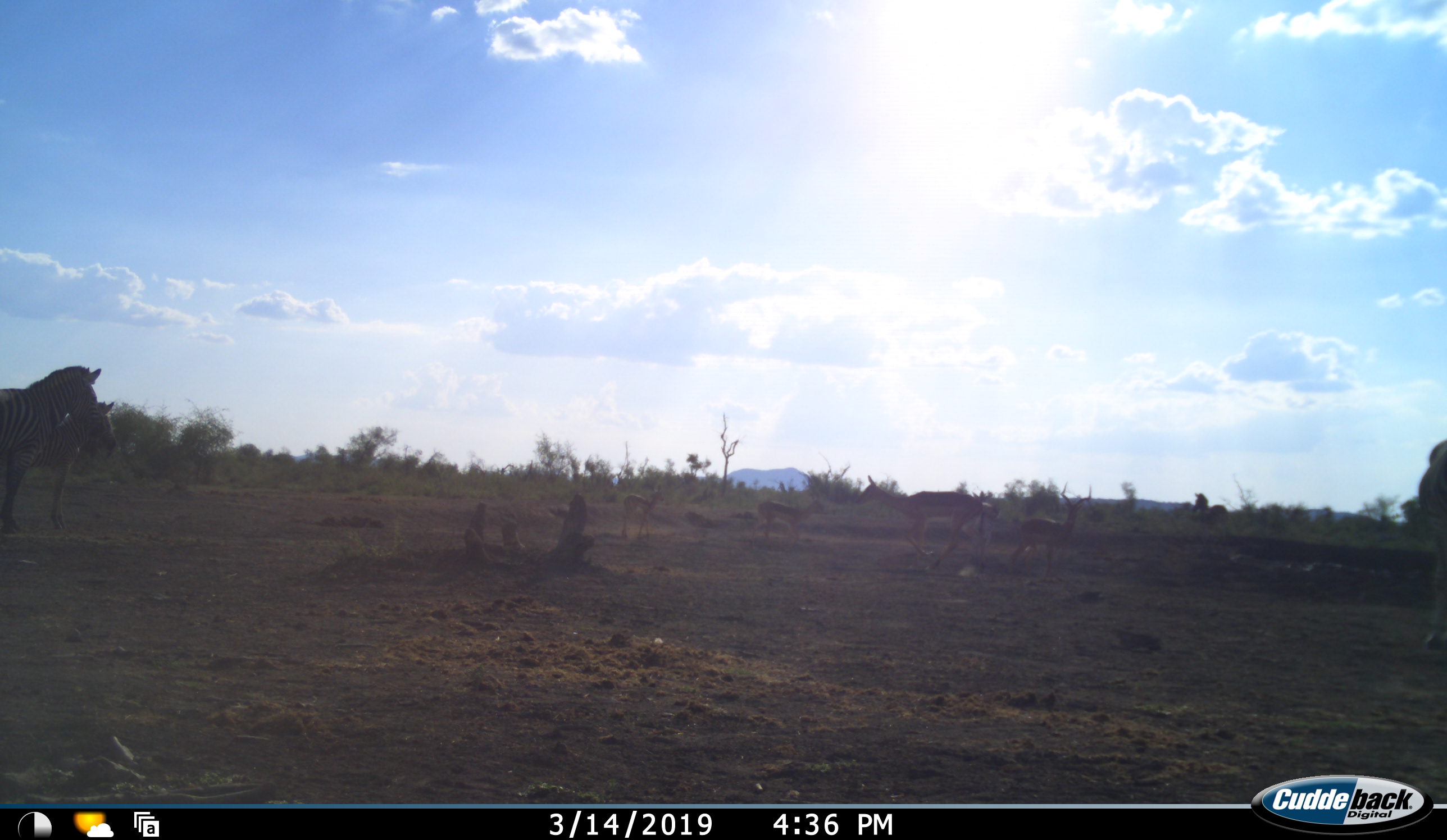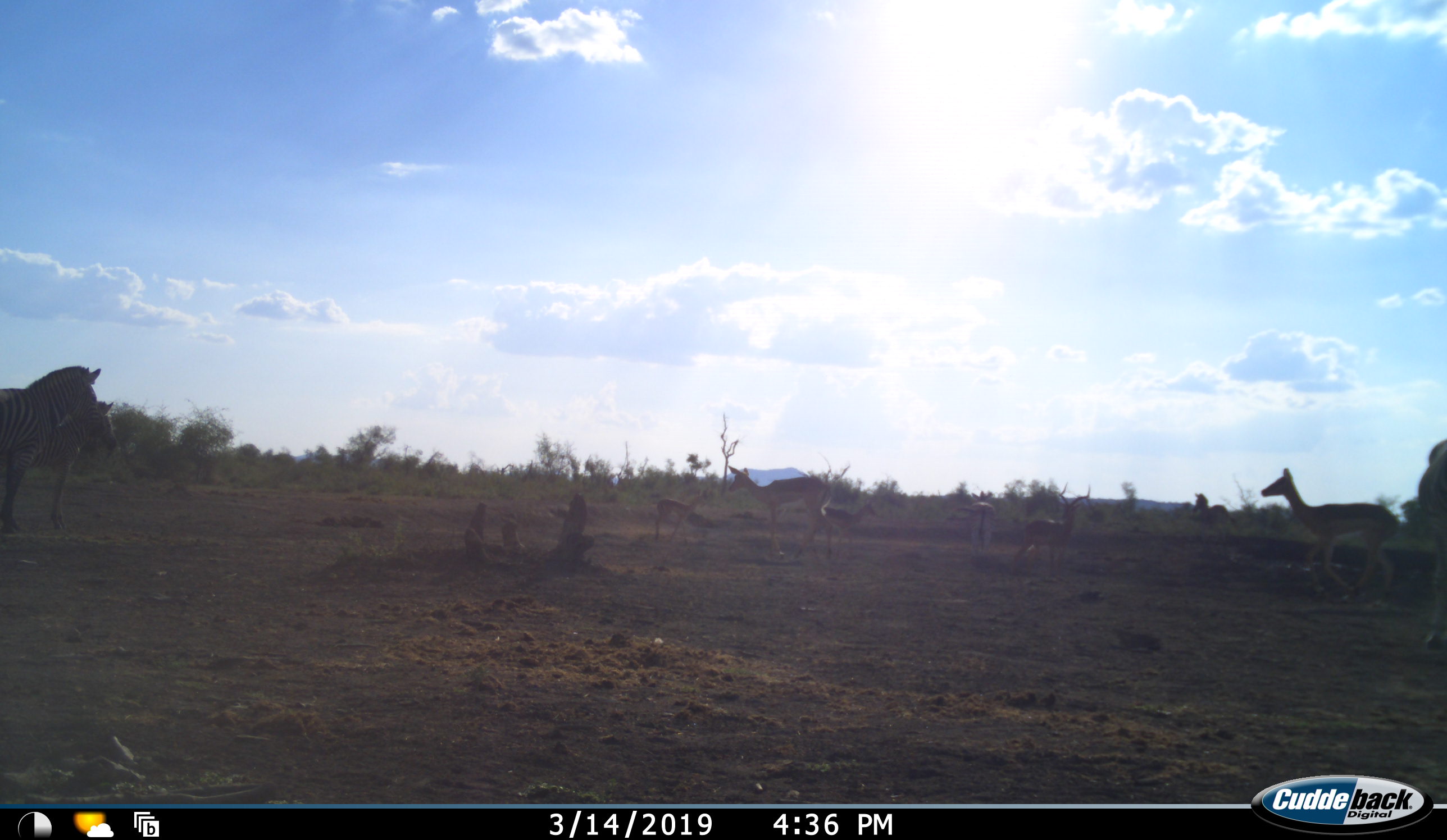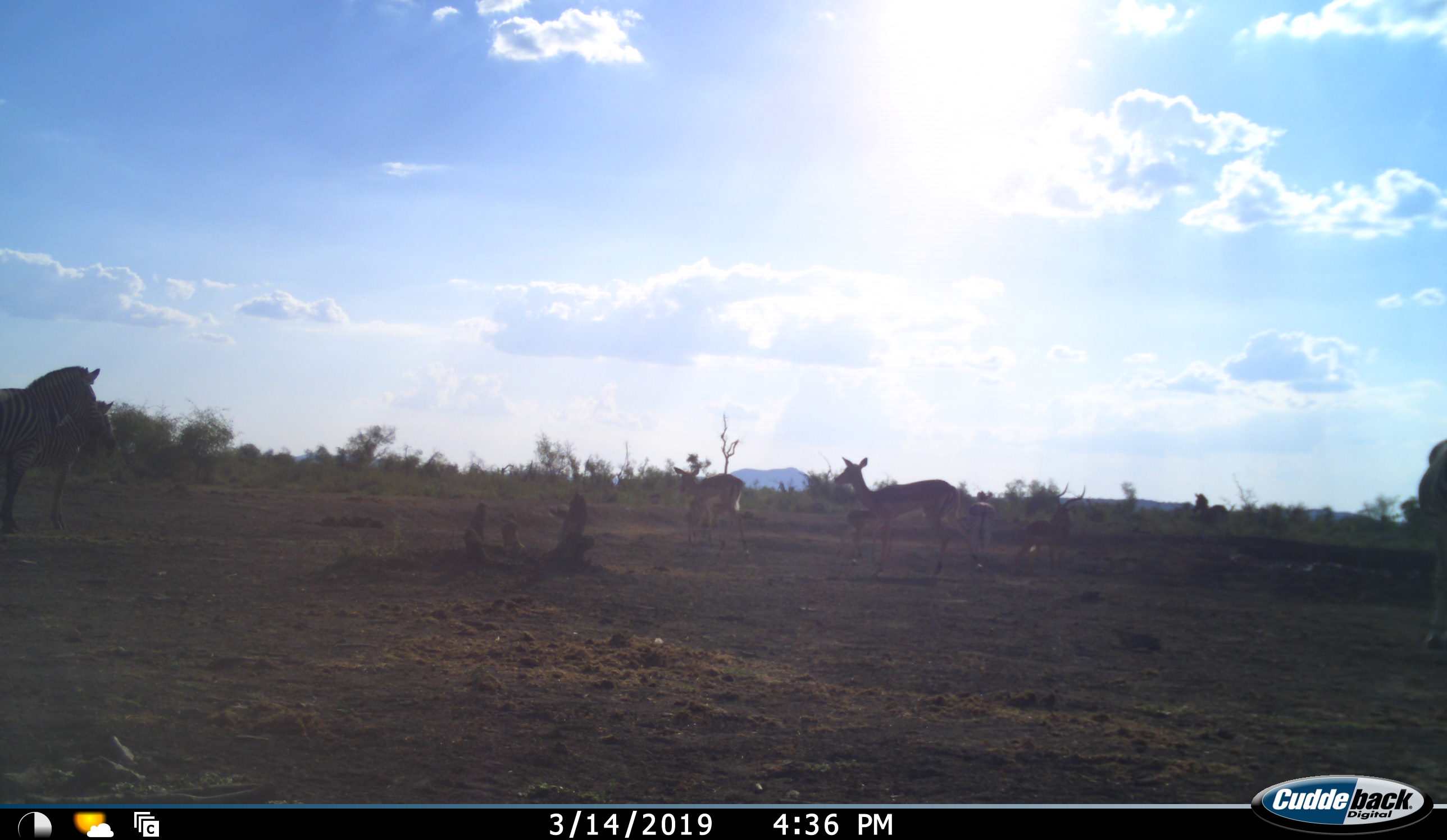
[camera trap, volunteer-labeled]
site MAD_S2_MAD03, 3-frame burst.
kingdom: Animalia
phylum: Chordata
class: Mammalia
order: Artiodactyla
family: Bovidae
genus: Aepyceros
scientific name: Aepyceros melampus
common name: impala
Impala (Aepyceros melampus), count 6. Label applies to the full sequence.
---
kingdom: Animalia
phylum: Chordata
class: Mammalia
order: Perissodactyla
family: Equidae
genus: Equus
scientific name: Equus quagga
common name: plains zebra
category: zebraplains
Zebraplains (plains zebra) (Equus quagga), count 2. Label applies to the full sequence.